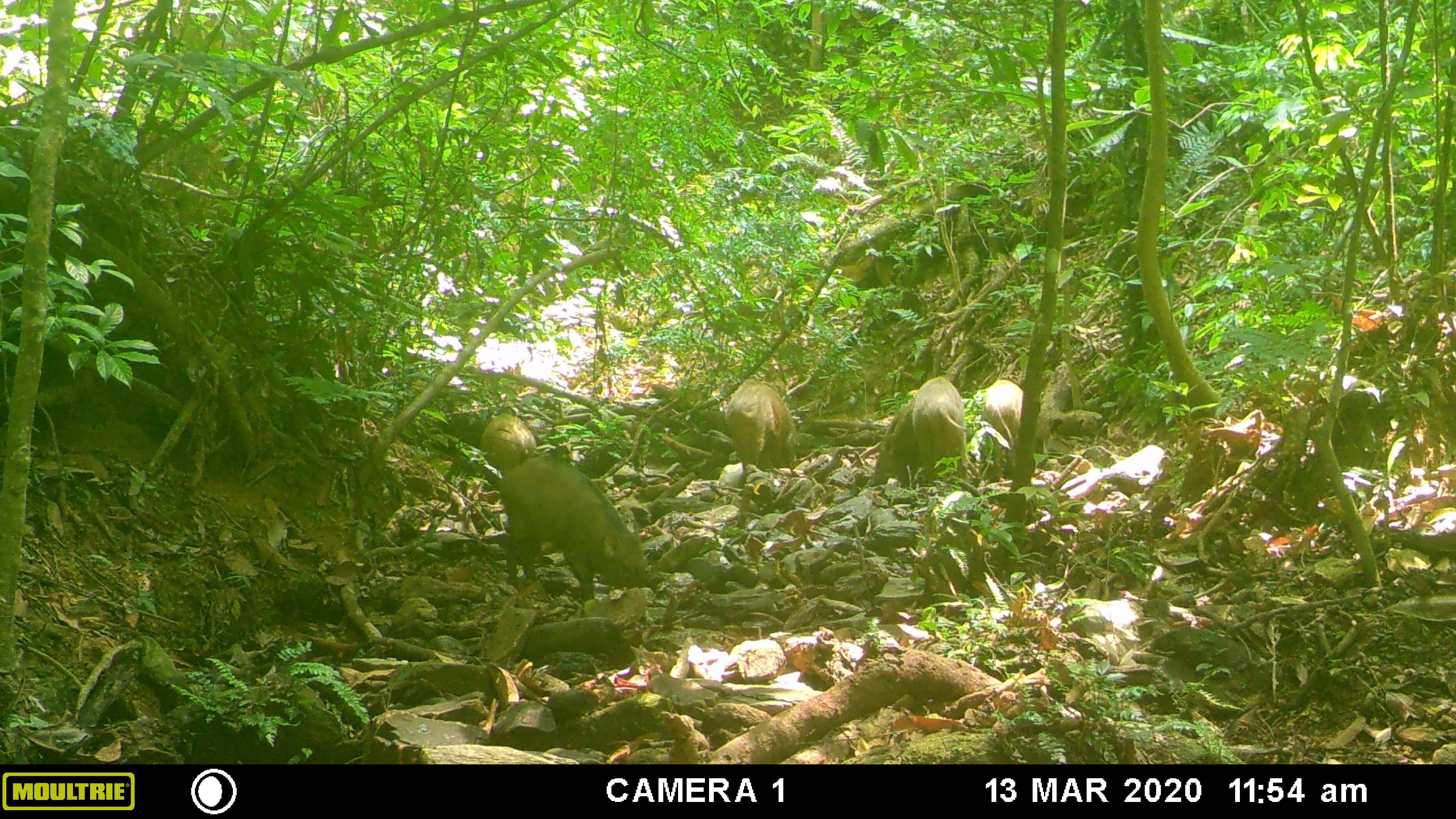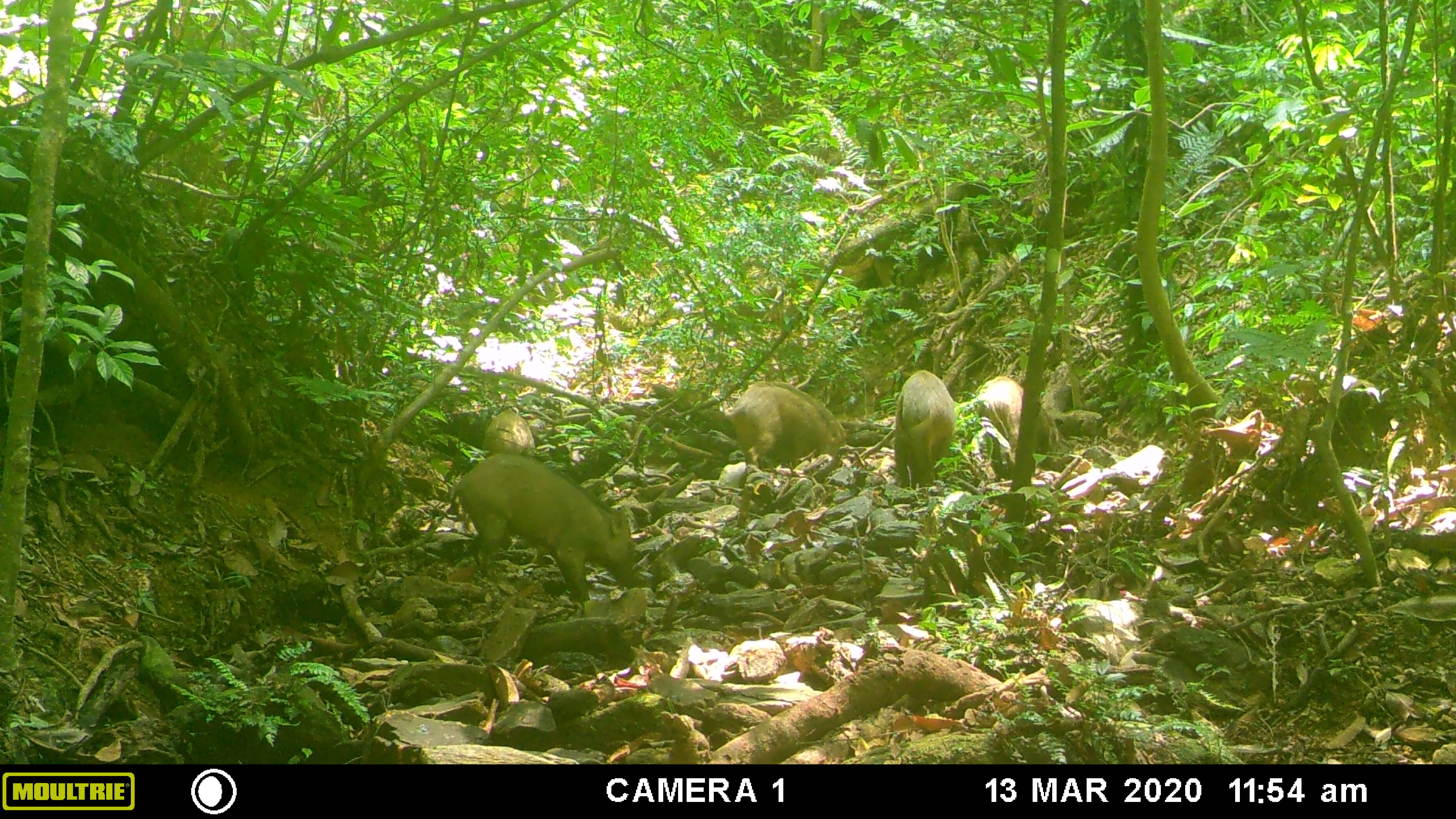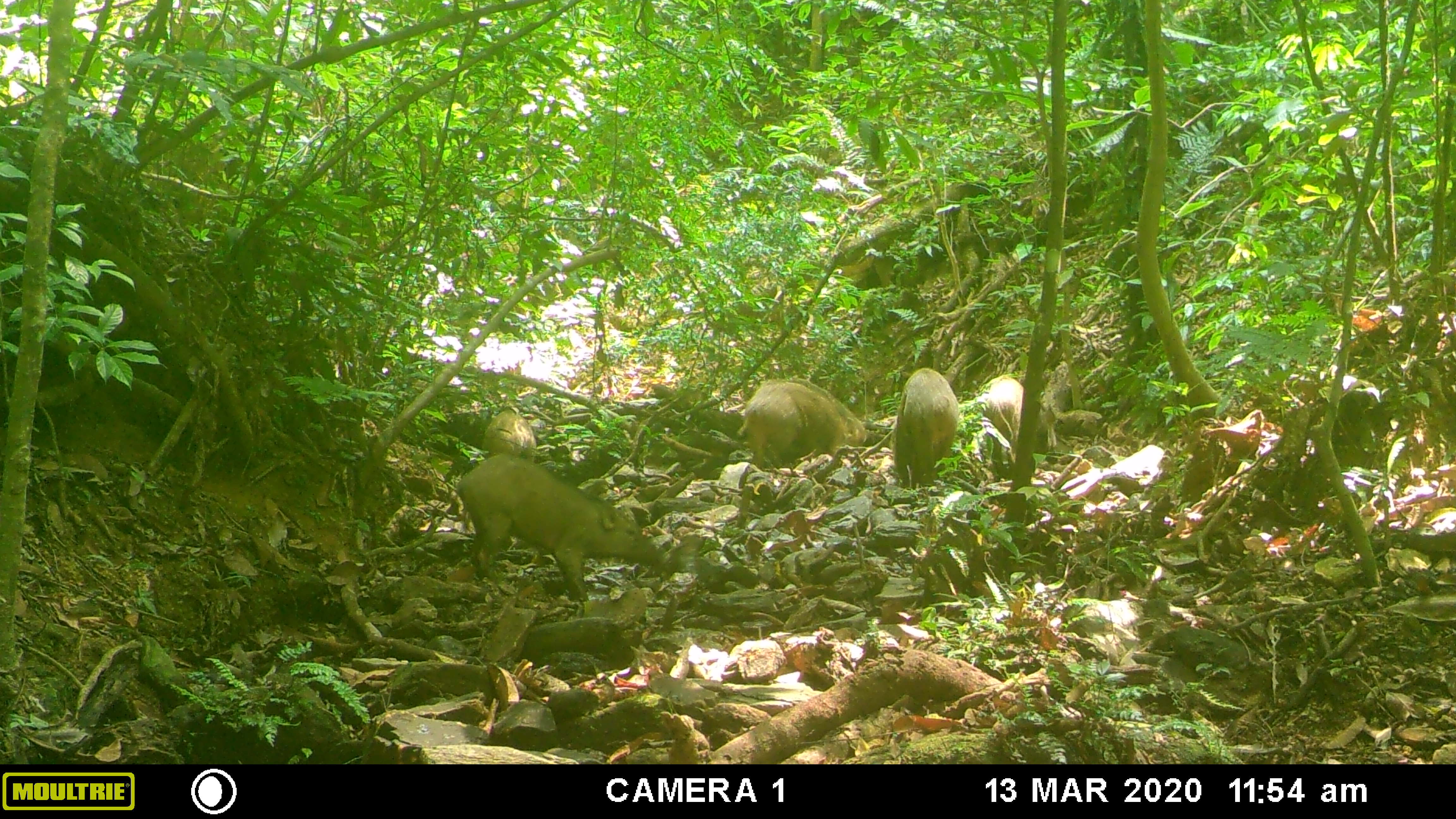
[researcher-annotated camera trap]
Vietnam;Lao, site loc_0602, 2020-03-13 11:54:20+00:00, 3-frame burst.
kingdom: Animalia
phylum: Chordata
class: Mammalia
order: Artiodactyla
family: Suidae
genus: Sus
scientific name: Sus scrofa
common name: eurasian wild pig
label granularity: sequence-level